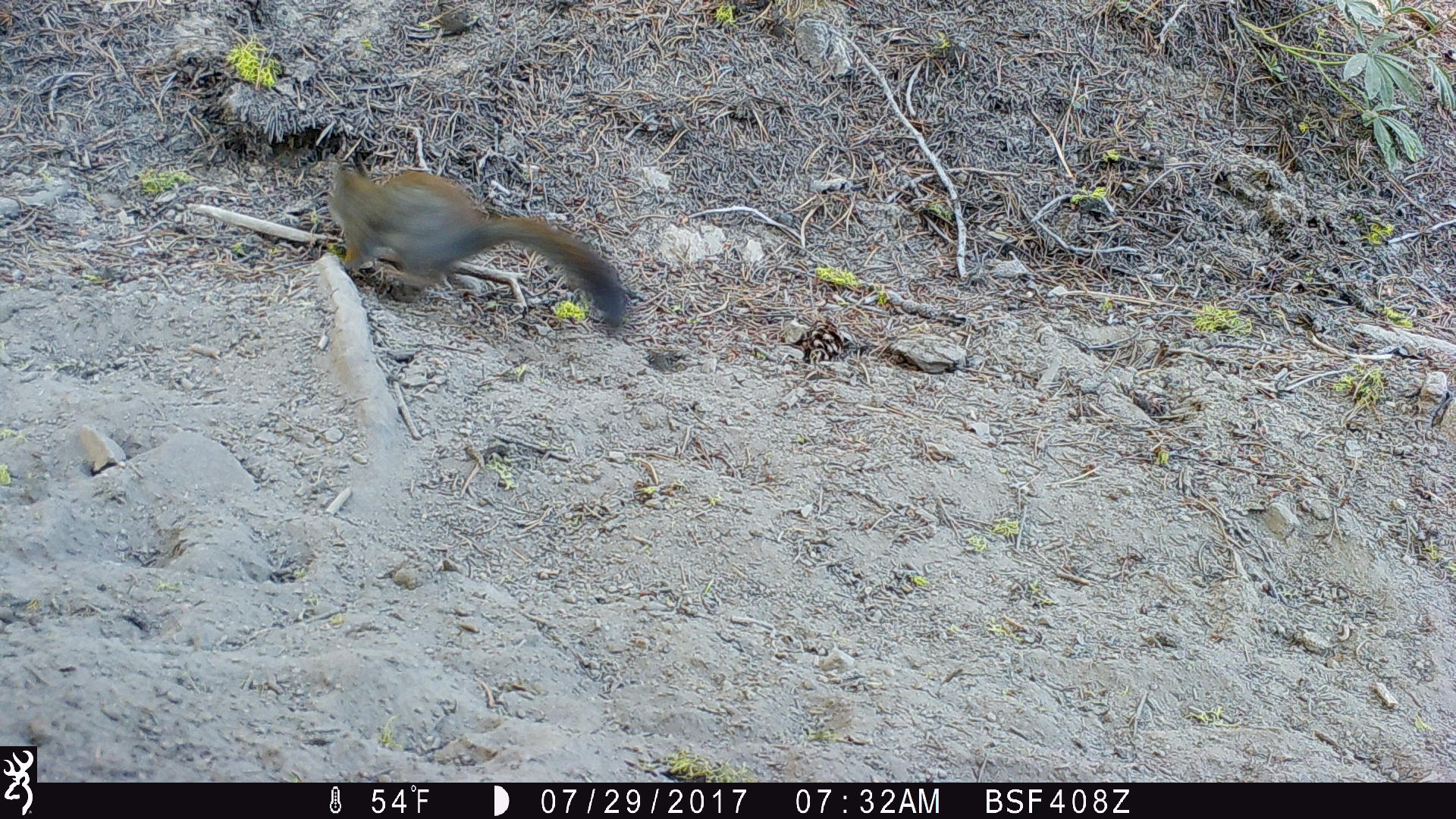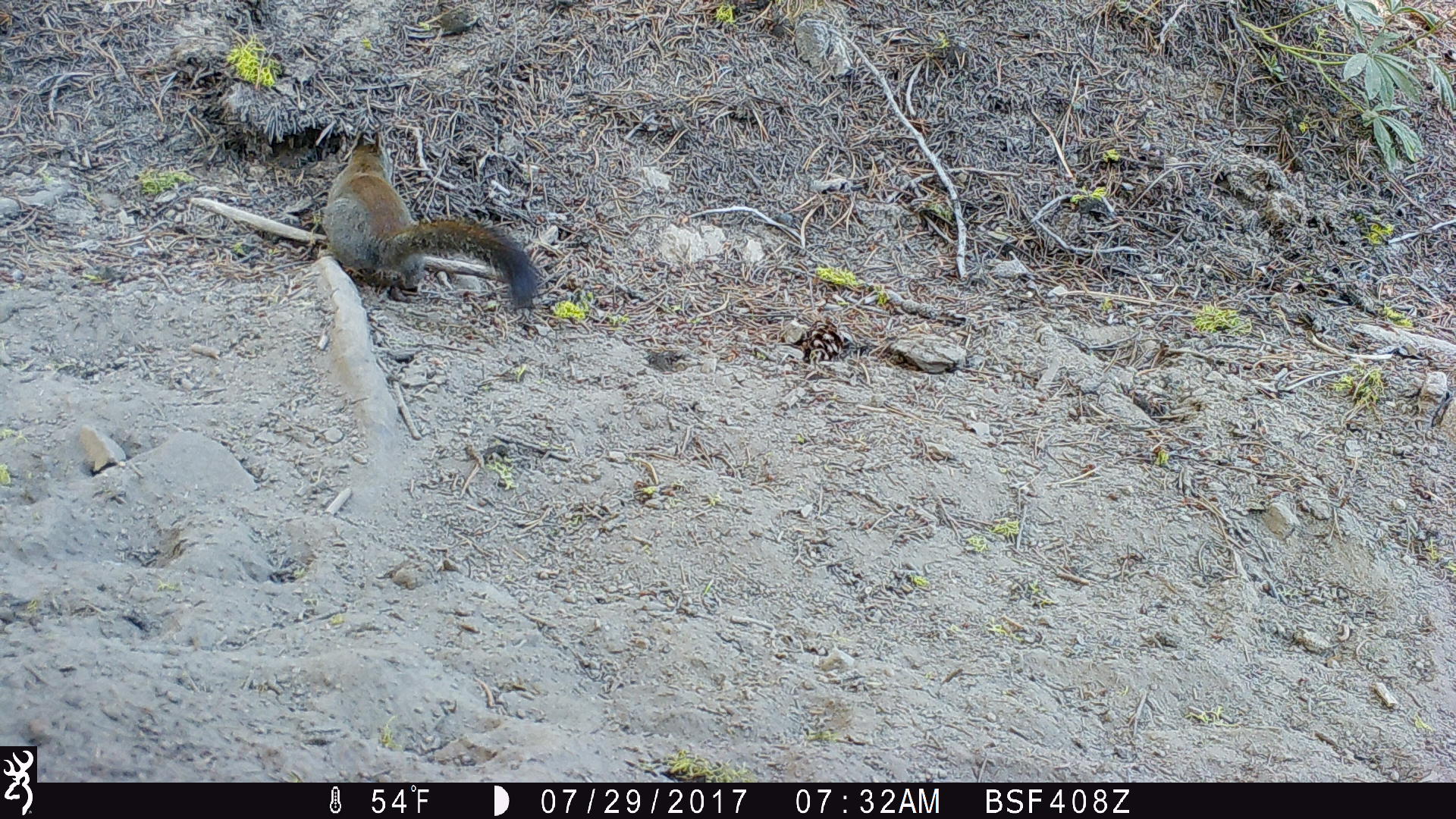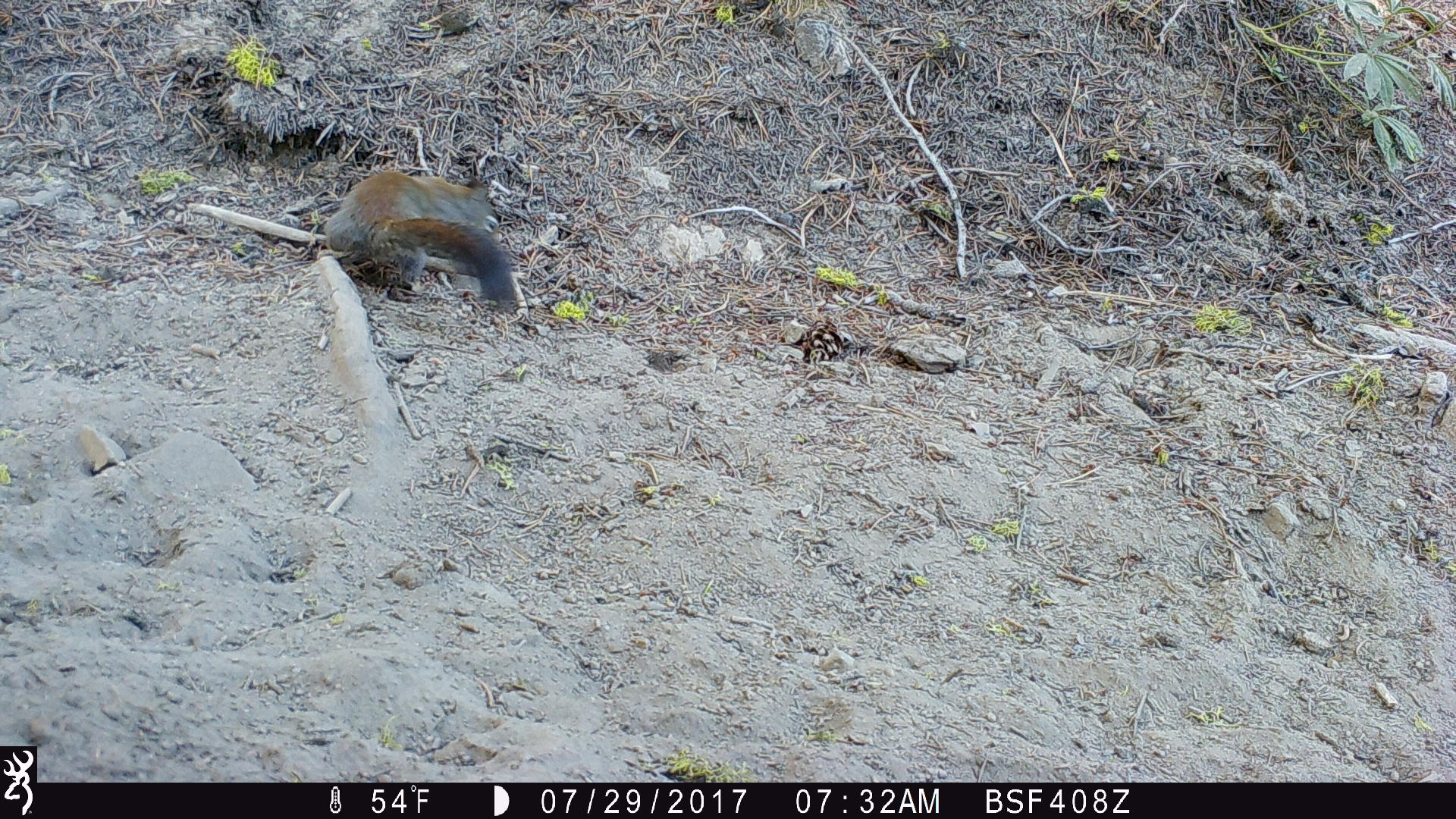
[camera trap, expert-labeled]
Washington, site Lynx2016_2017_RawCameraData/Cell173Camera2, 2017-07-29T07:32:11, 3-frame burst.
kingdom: Animalia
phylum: Chordata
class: Mammalia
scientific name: Mammalia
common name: small mammal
Small mammal (Mammalia). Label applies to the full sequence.